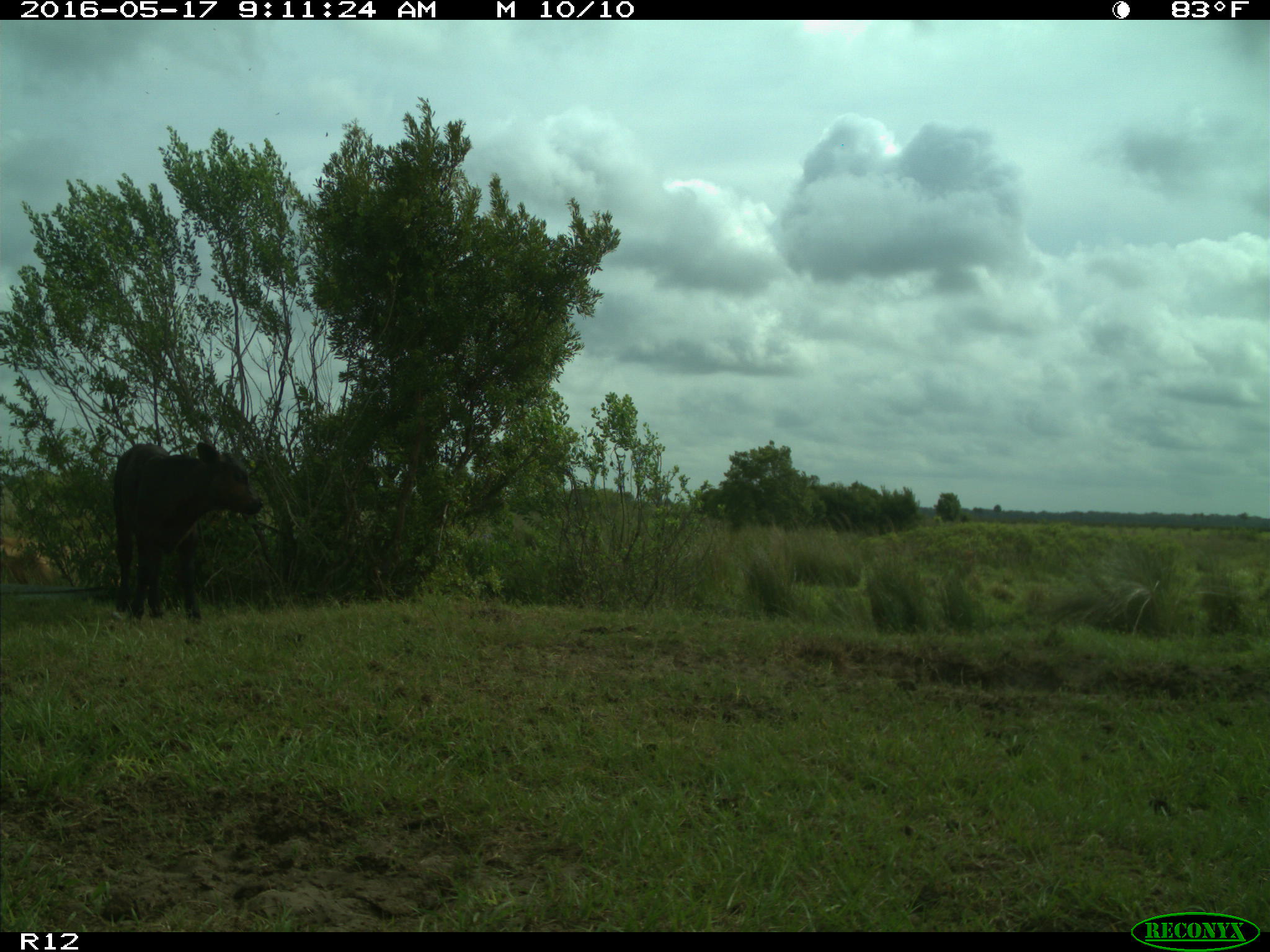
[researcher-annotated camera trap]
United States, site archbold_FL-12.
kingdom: Animalia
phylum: Chordata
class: Mammalia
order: Artiodactyla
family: Bovidae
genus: Bos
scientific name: Bos taurus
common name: domestic cow